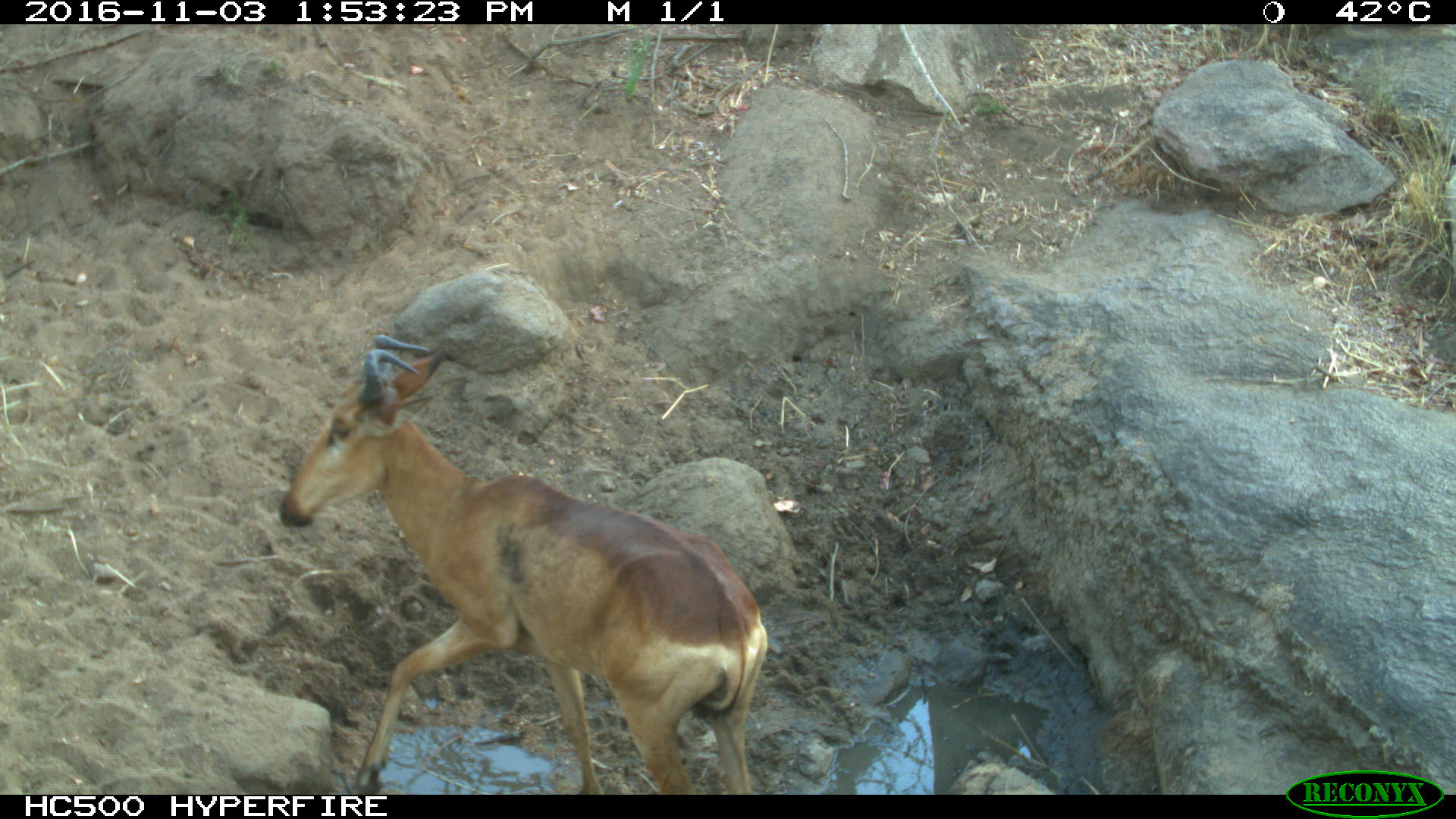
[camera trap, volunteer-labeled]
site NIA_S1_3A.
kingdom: Animalia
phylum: Chordata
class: Mammalia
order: Artiodactyla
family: Bovidae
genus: Alcelaphus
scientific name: Alcelaphus buselaphus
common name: hartebeest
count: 1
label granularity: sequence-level